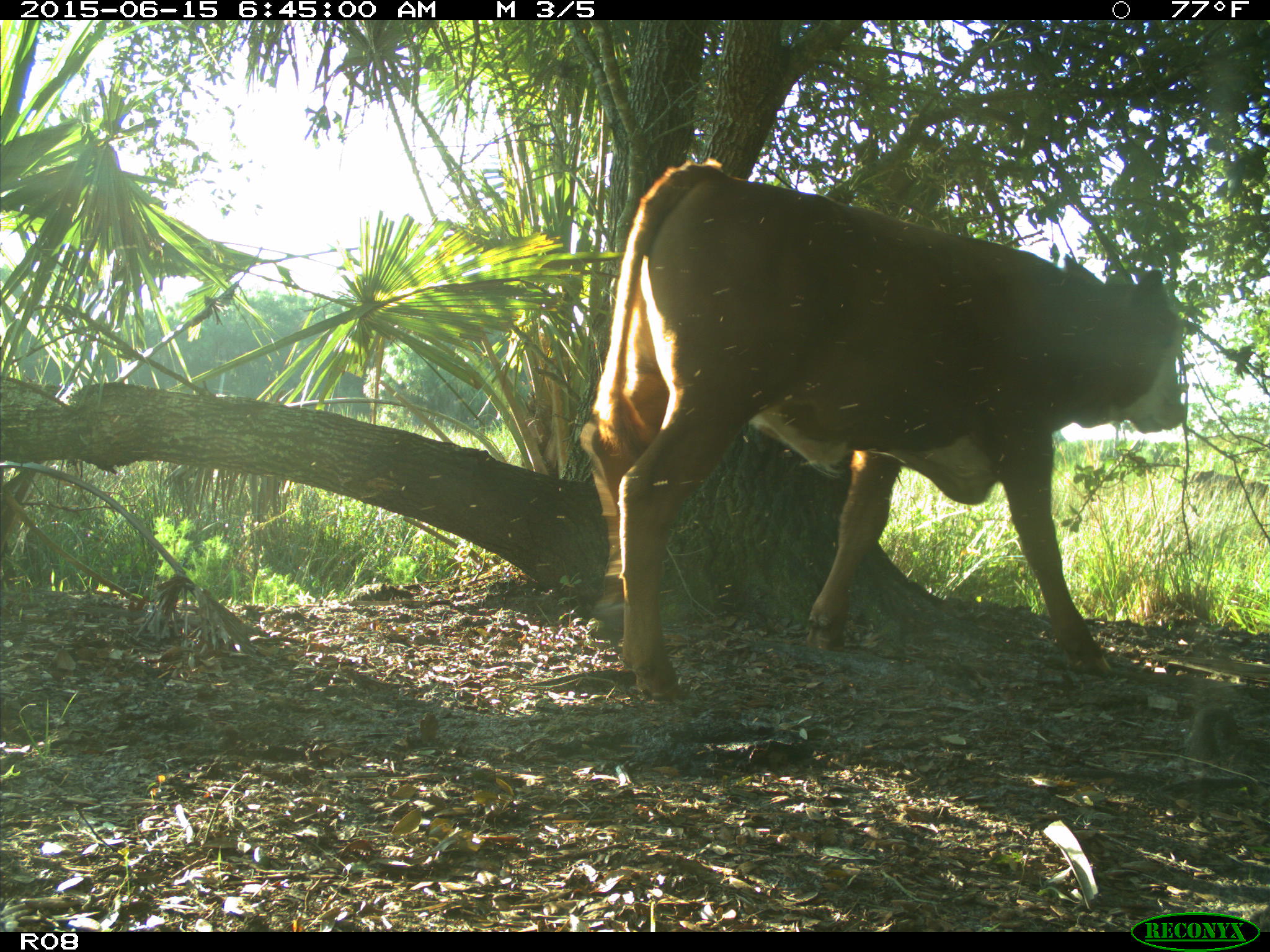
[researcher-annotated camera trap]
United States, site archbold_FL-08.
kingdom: Animalia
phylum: Chordata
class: Mammalia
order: Artiodactyla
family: Bovidae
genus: Bos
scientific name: Bos taurus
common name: domestic cow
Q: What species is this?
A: Bos taurus (domestic cow).